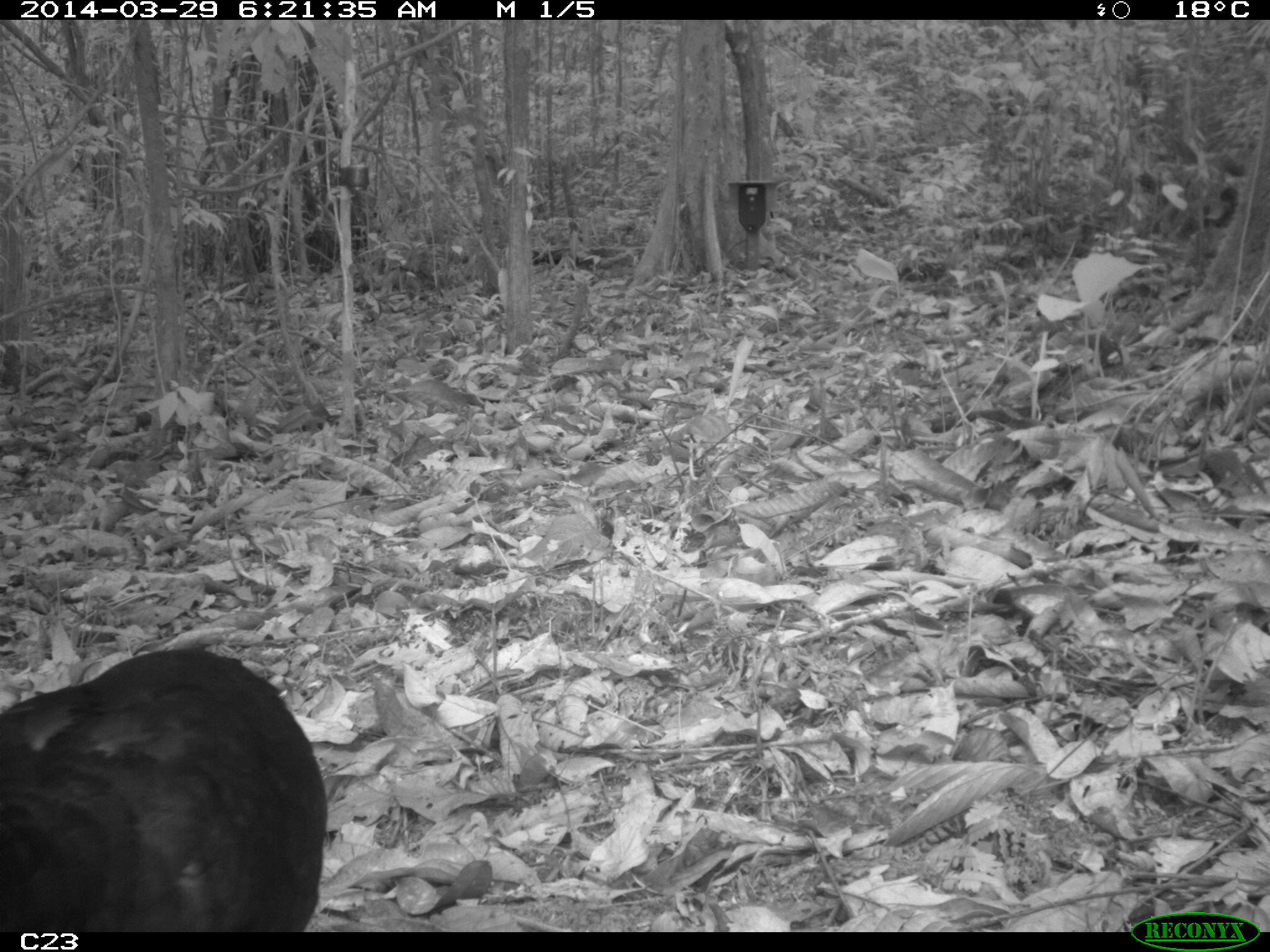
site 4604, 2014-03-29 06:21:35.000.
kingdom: Animalia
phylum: Chordata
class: Aves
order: Galliformes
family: Cracidae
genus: Crax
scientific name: Crax alector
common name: black curassow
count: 1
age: adult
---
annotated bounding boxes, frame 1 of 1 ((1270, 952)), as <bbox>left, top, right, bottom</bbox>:
crax alector: <bbox>0, 648, 326, 932</bbox>